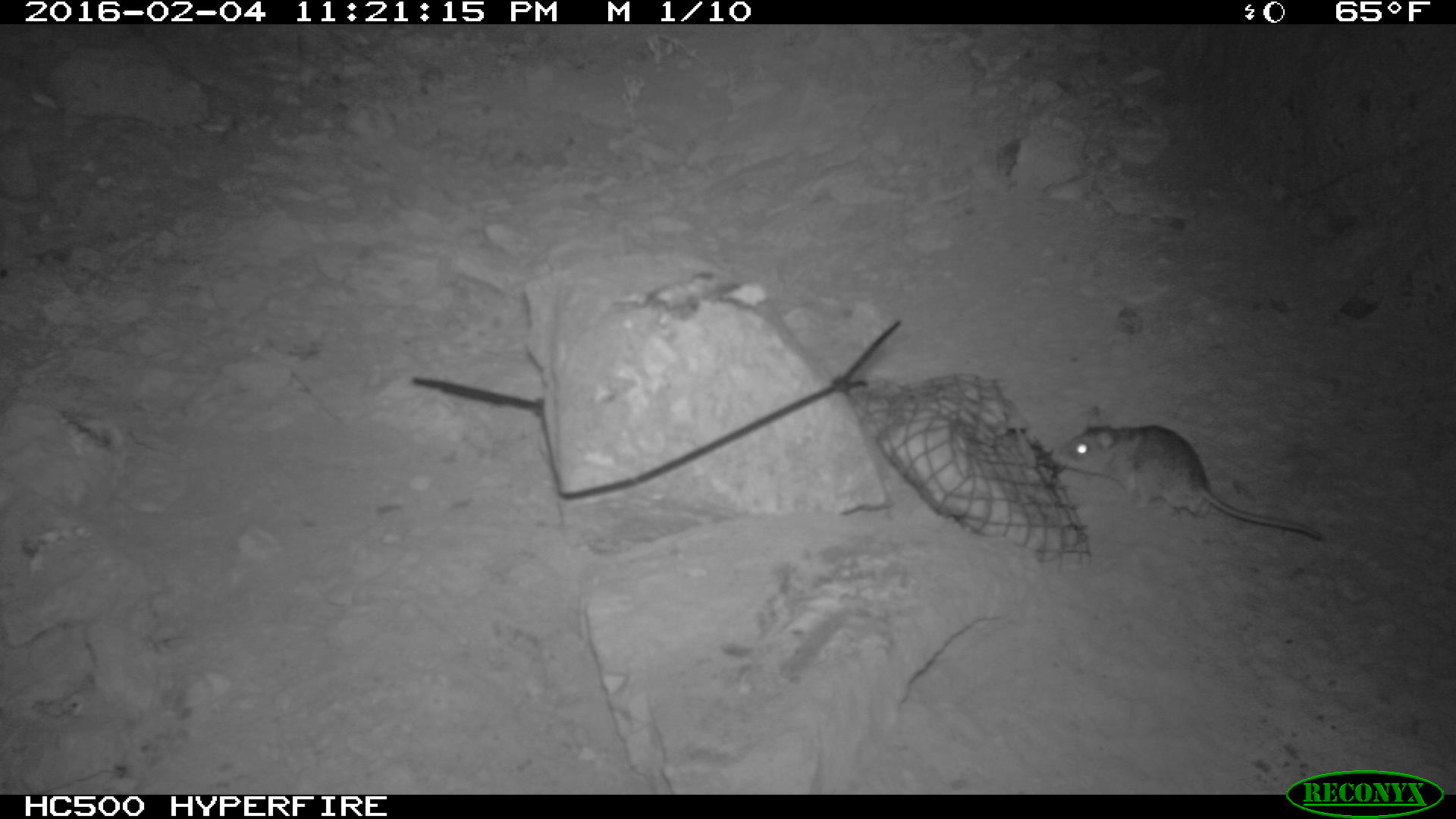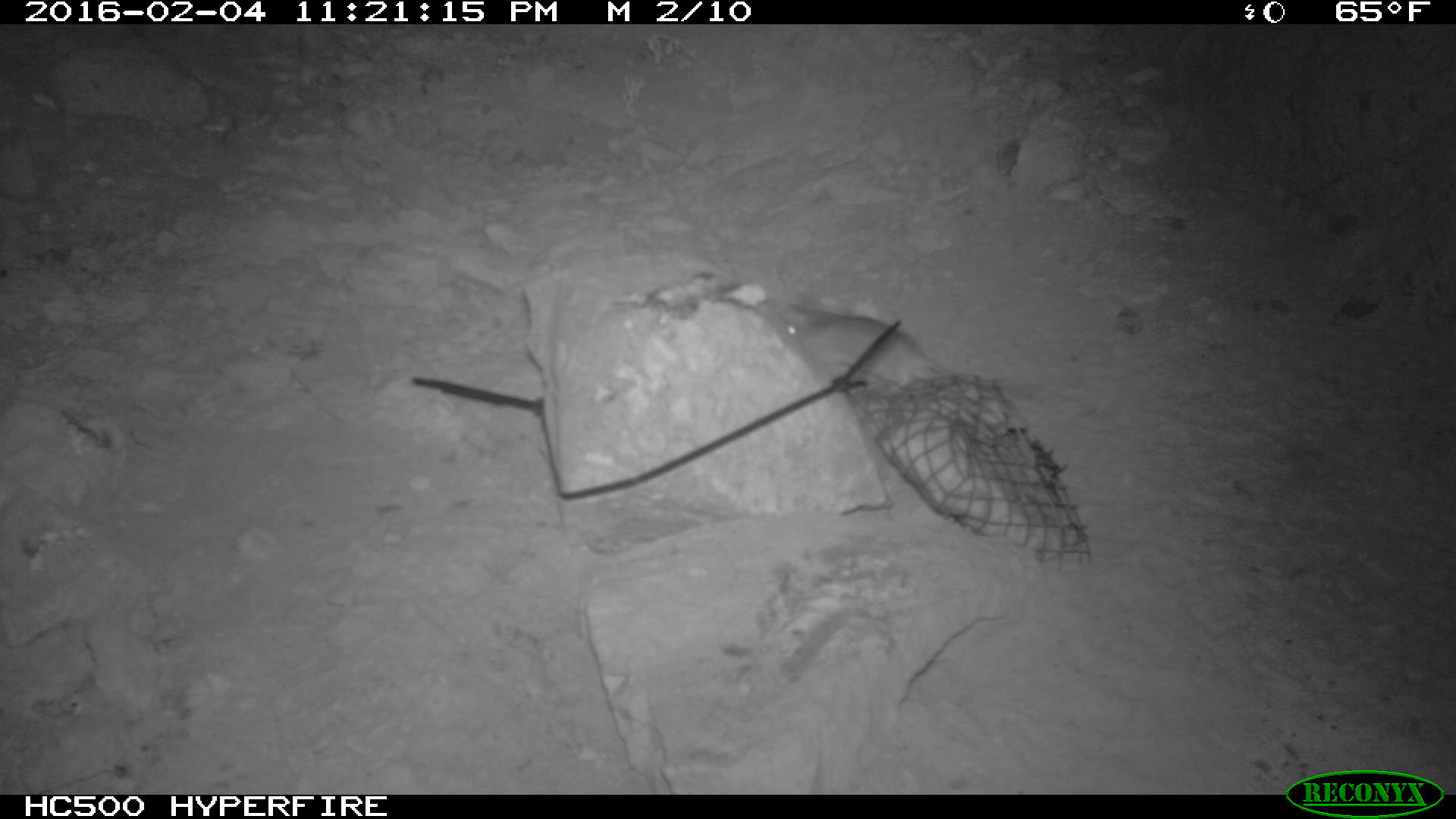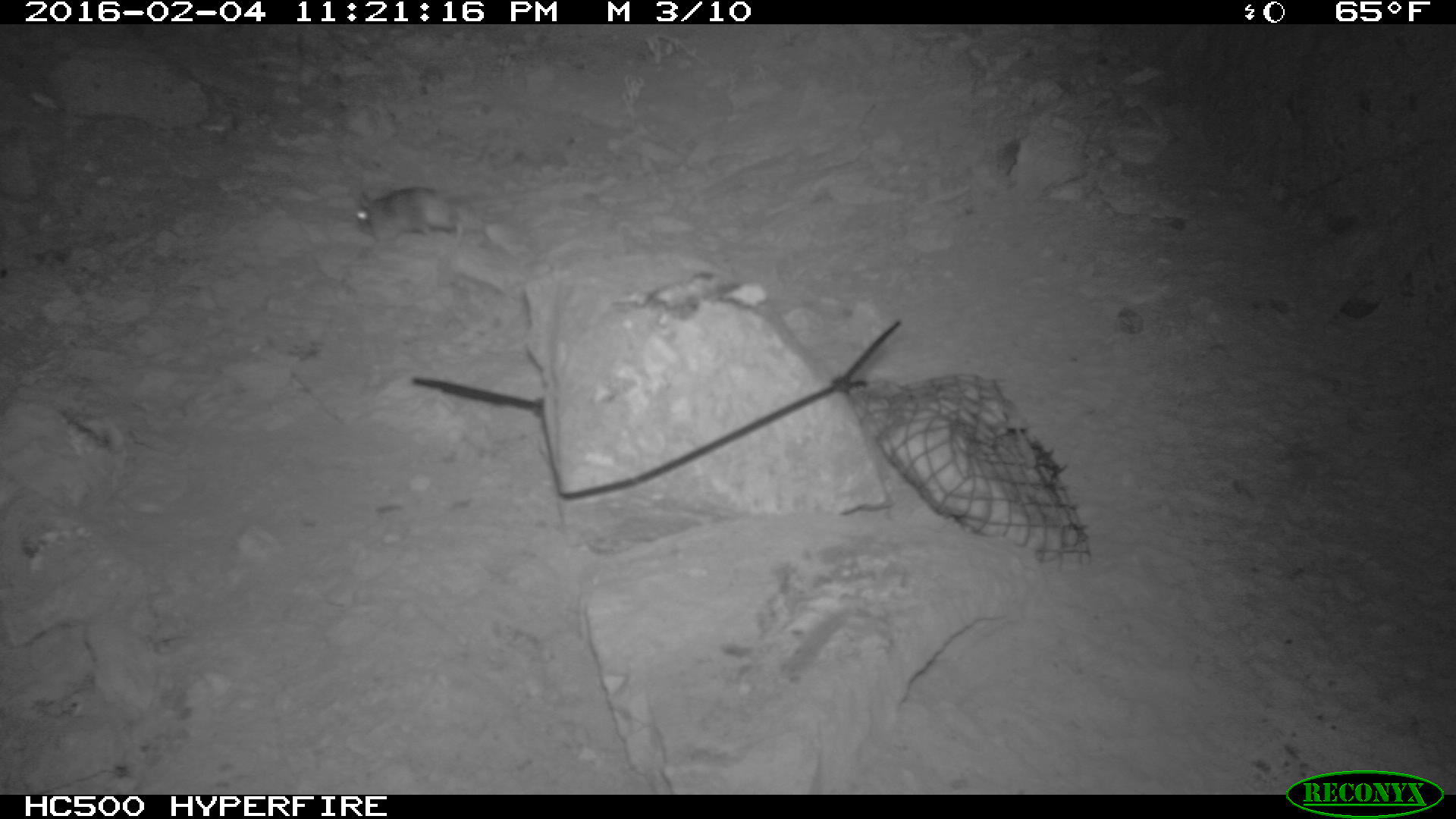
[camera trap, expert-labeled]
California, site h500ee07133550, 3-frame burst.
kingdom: Animalia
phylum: Chordata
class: Mammalia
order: Rodentia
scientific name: Rodentia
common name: rodent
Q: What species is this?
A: Rodent (Rodentia).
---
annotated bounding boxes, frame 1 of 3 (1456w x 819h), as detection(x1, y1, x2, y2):
rodent: detection(1050, 407, 1322, 540)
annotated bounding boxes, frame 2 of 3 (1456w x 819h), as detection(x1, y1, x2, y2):
rodent: detection(750, 299, 938, 397)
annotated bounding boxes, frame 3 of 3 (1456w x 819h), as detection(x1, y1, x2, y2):
rodent: detection(354, 184, 469, 242)